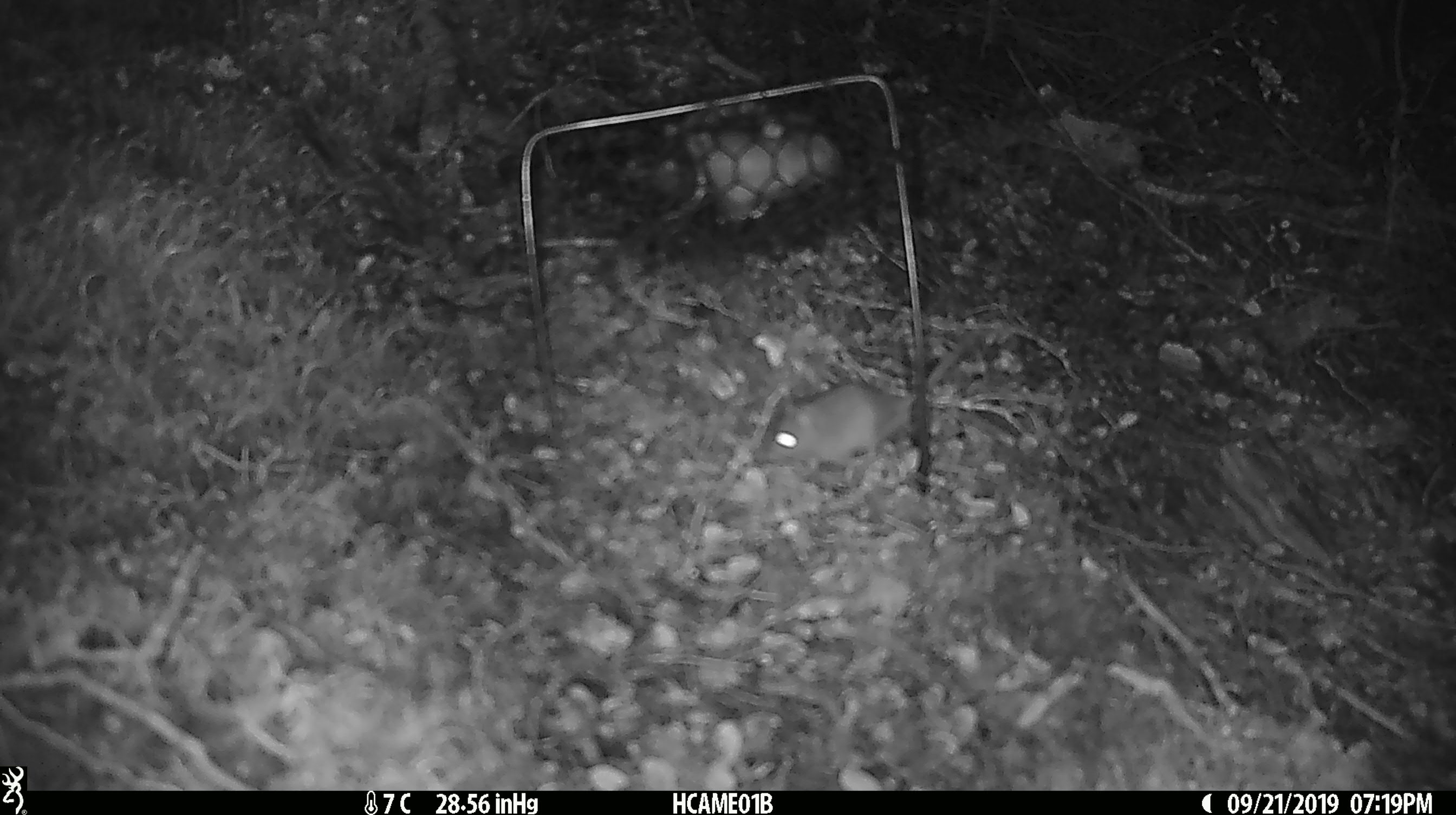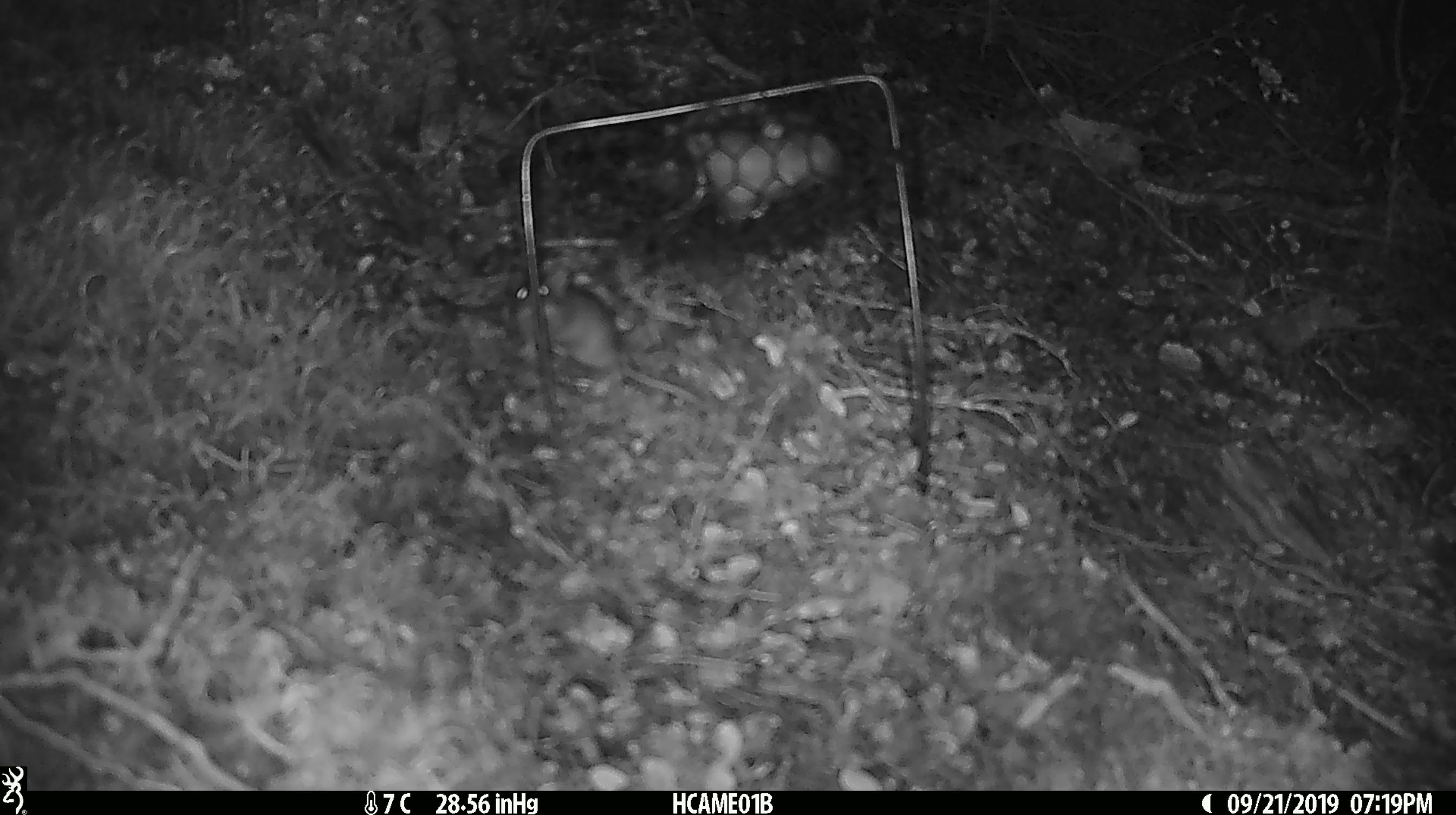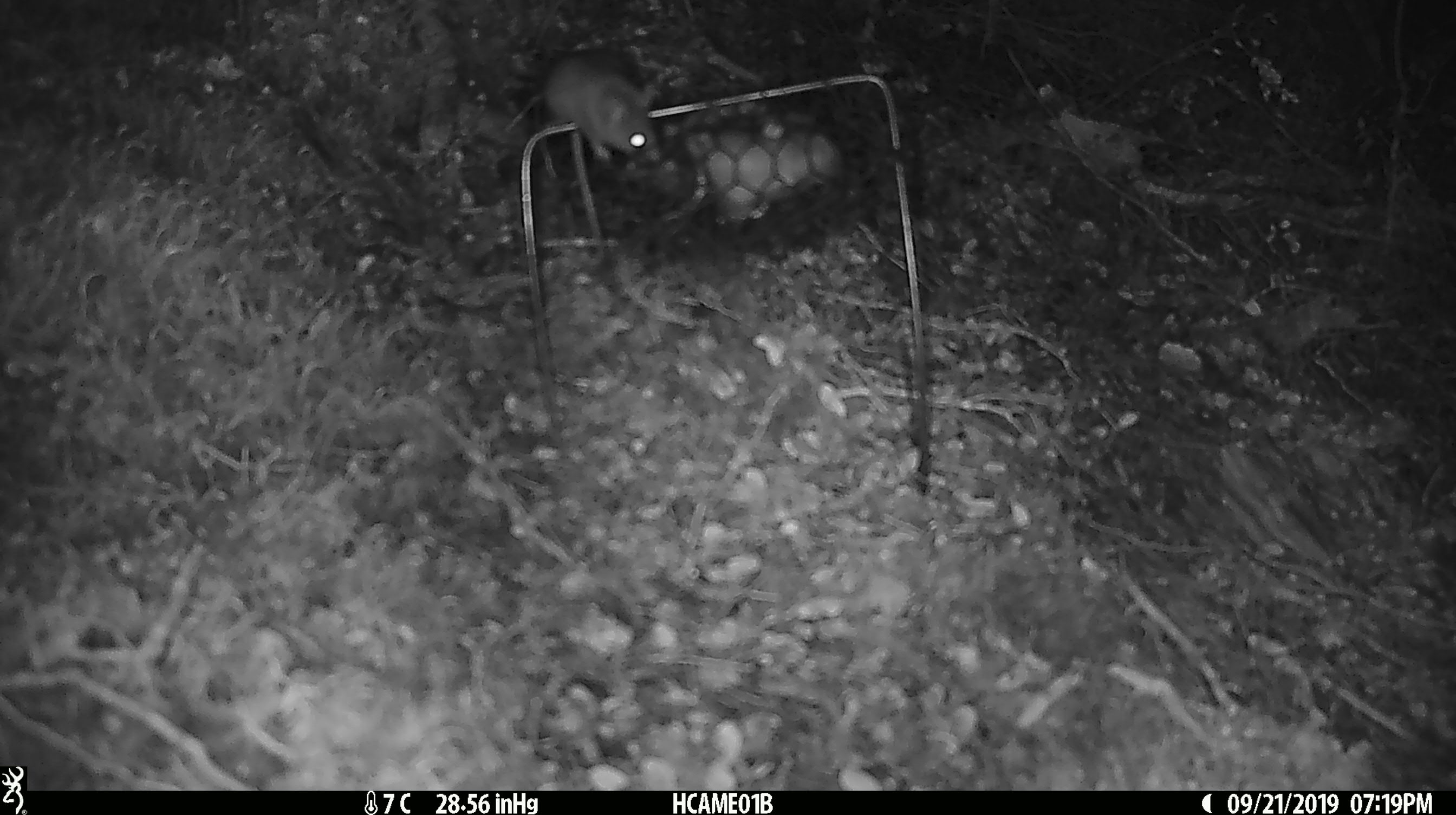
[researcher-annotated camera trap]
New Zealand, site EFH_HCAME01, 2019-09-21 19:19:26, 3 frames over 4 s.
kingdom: Animalia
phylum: Chordata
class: Mammalia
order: Rodentia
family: Muridae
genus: Mus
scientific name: Mus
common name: mouse